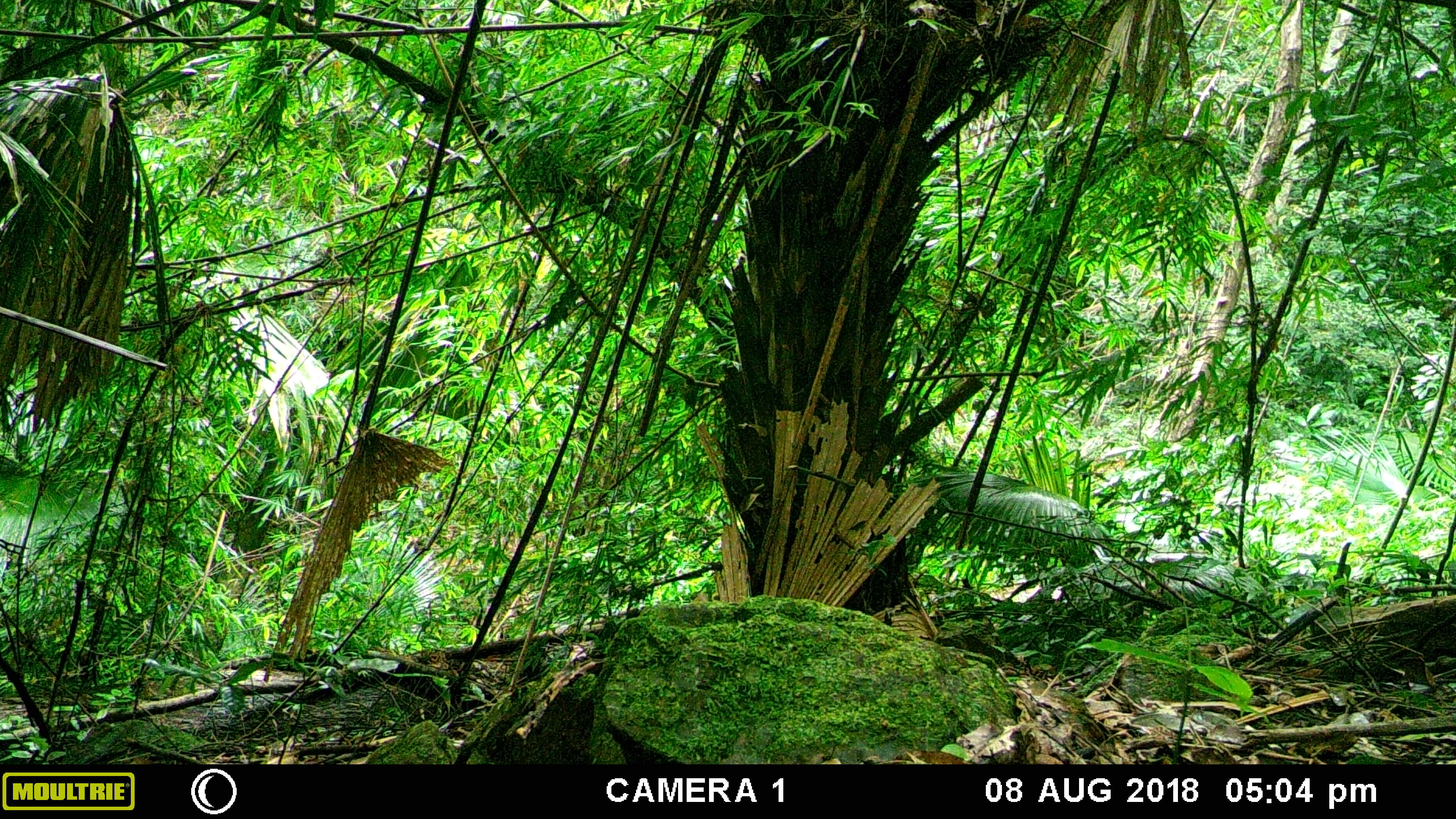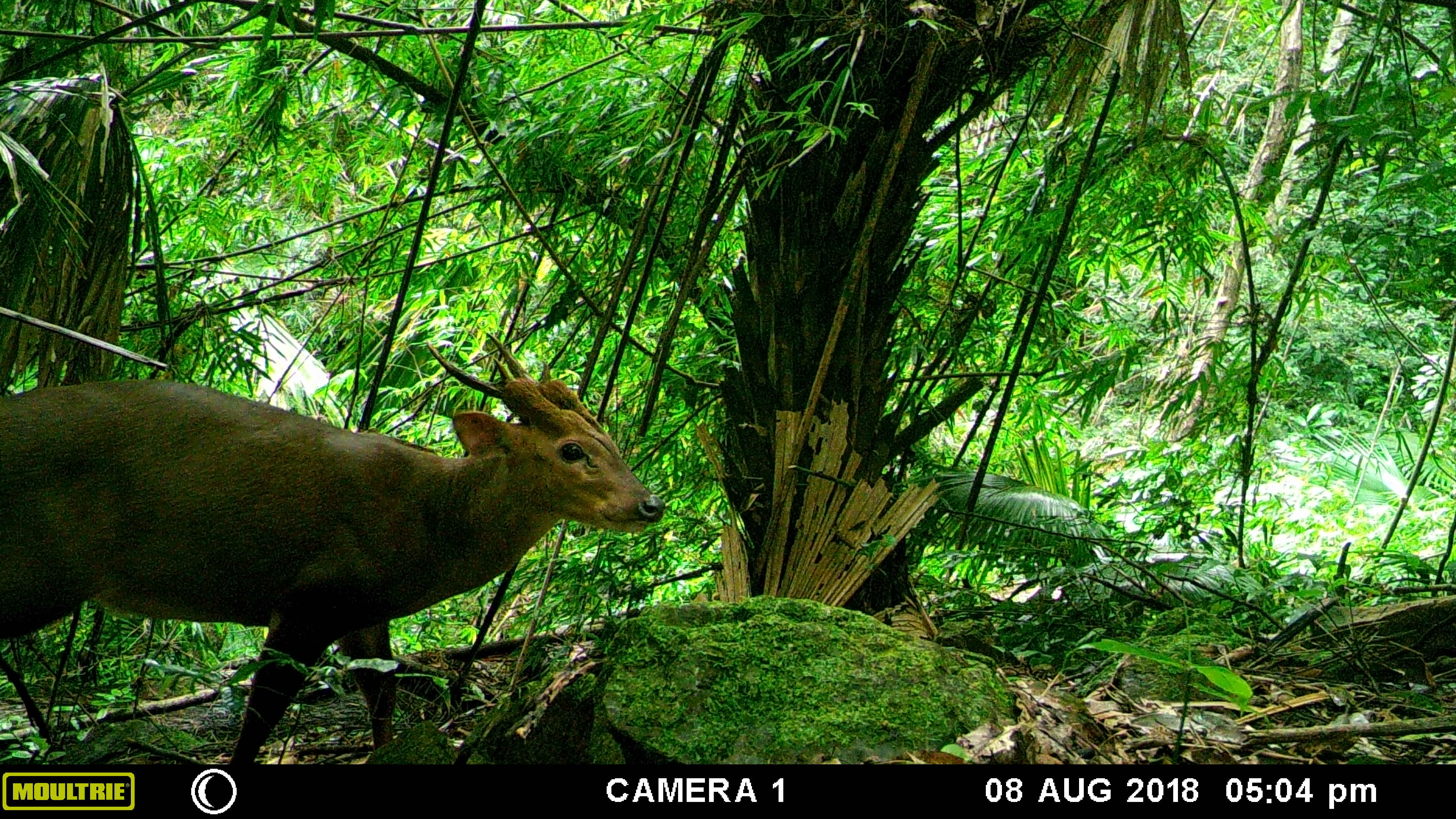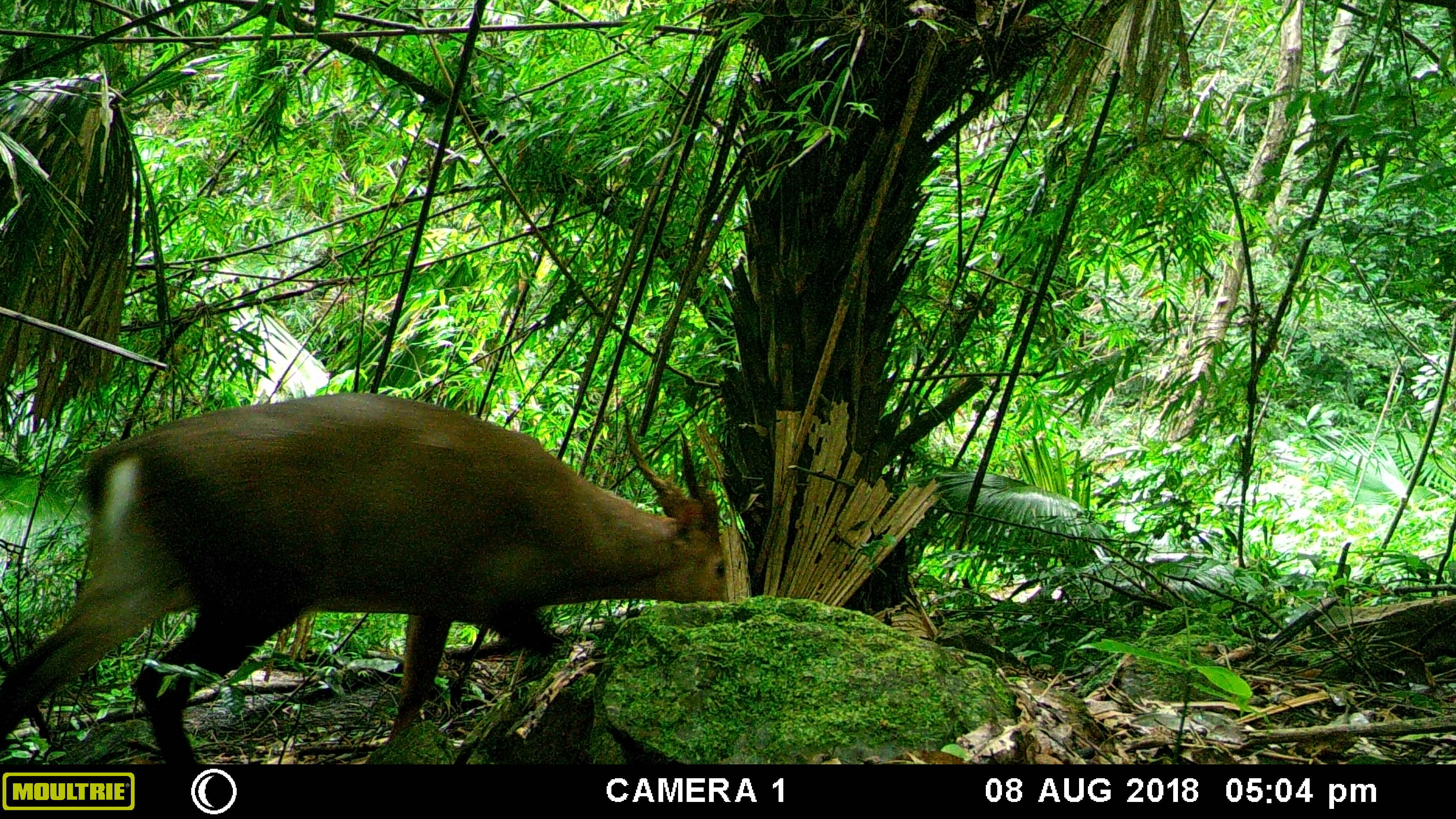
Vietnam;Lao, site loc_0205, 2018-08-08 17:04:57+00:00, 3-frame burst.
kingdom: Animalia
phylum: Chordata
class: Mammalia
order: Artiodactyla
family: Cervidae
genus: Muntiacus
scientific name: Muntiacus vuquangensis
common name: large-antlered muntjac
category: large antlered muntjac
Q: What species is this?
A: Large antlered muntjac (large-antlered muntjac) (Muntiacus vuquangensis).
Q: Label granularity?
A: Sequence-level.